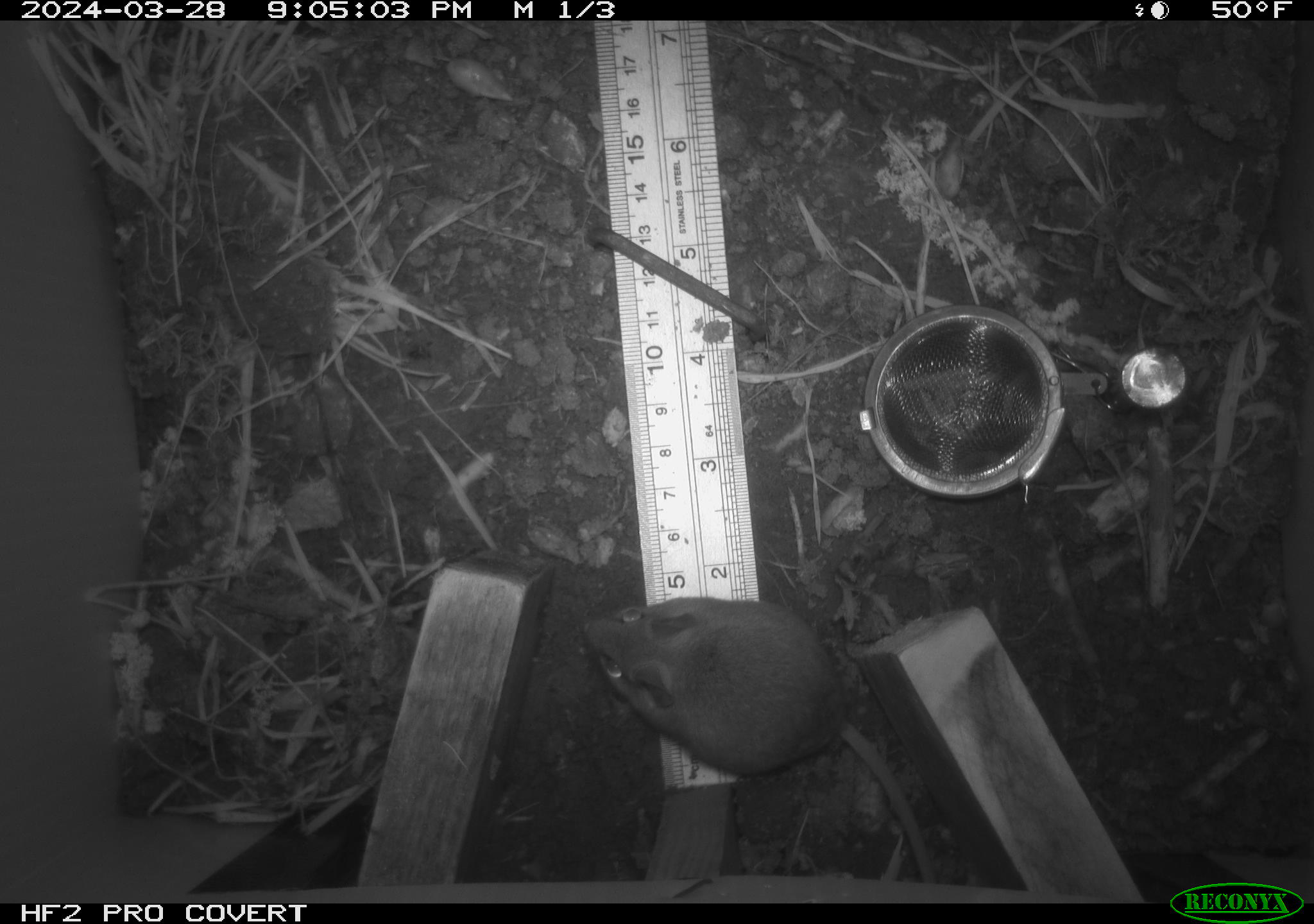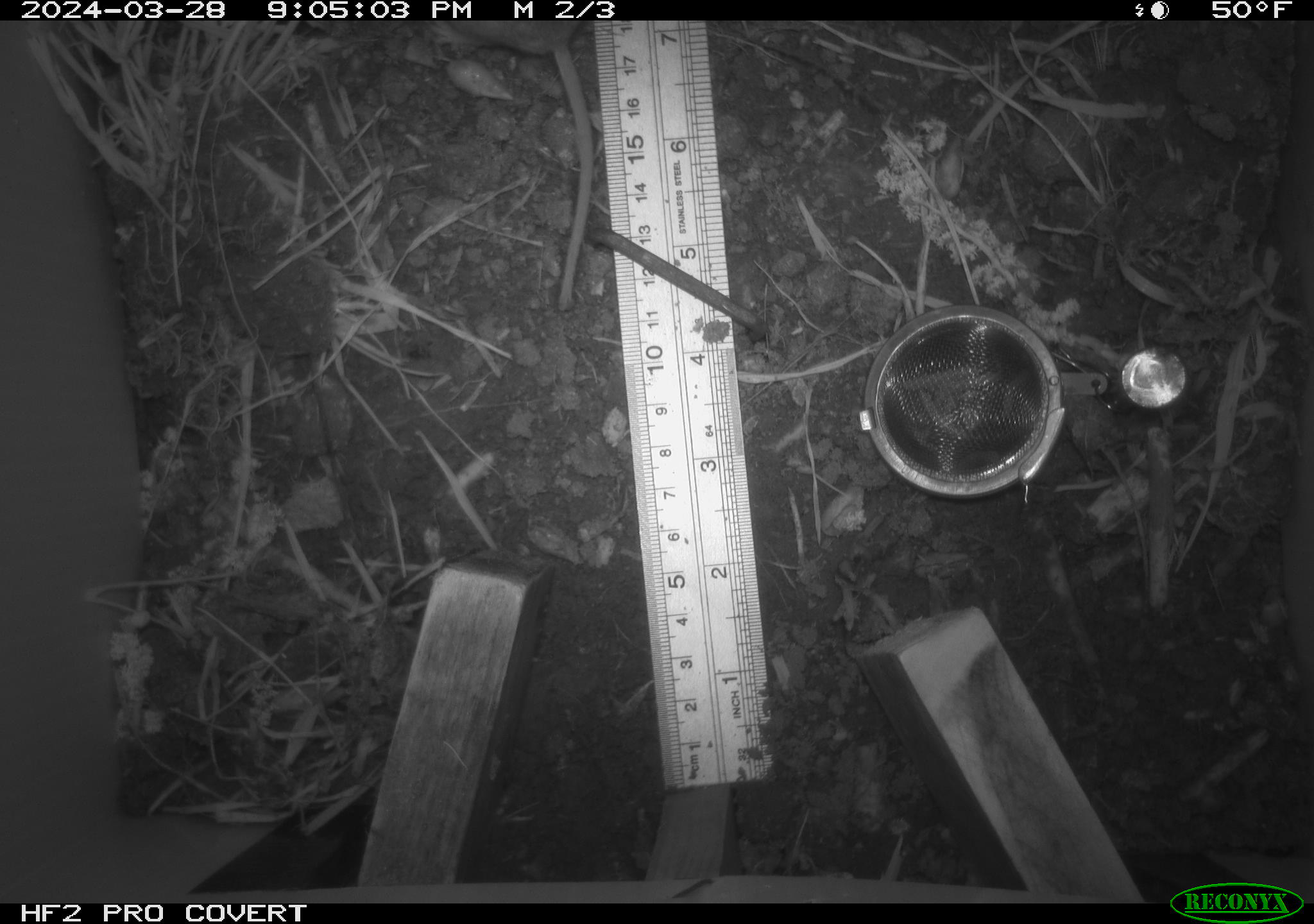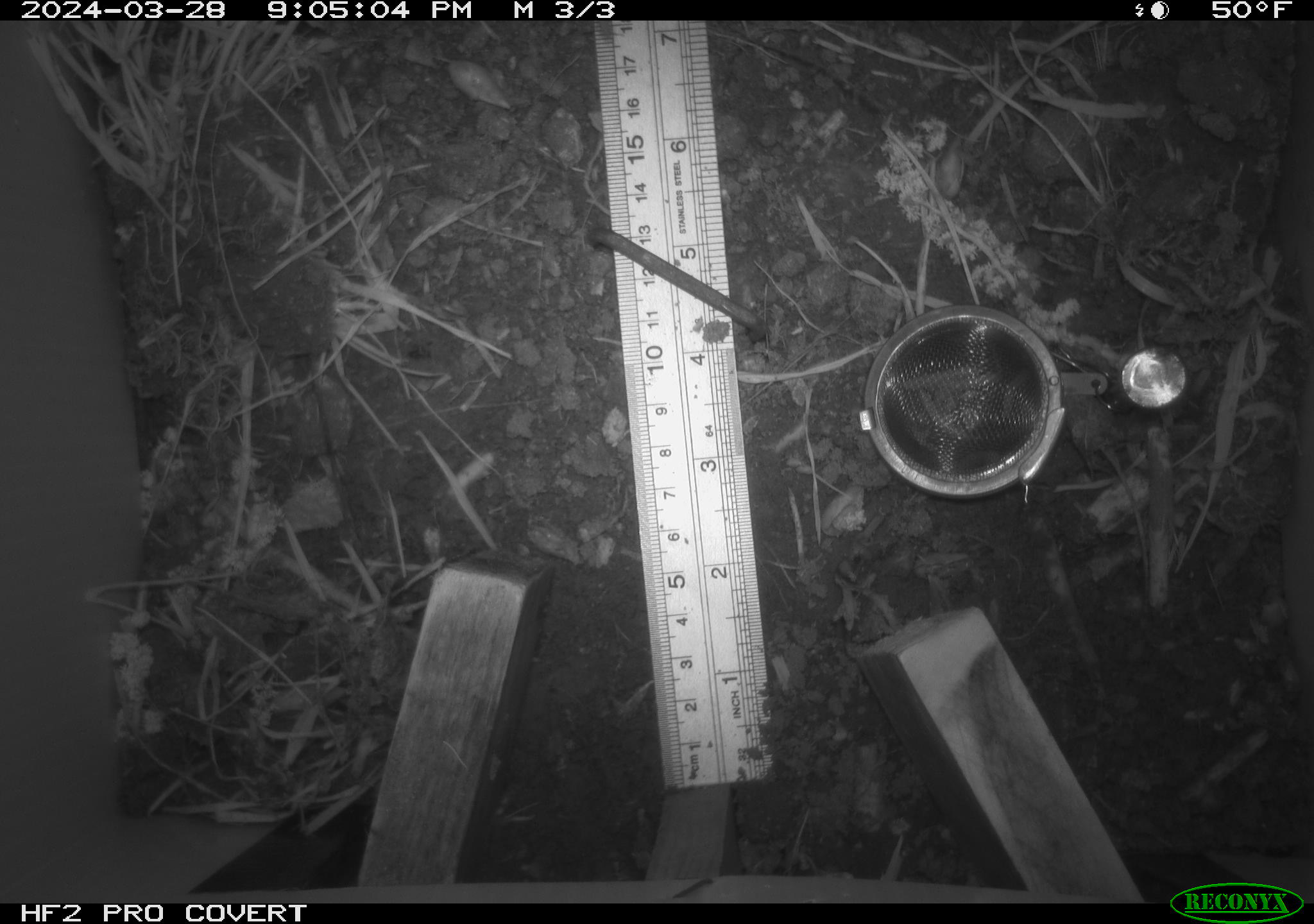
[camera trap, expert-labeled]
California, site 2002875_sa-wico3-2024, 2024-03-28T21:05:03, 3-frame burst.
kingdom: Animalia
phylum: Chordata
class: Mammalia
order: Rodentia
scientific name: Rodentia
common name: mouse species